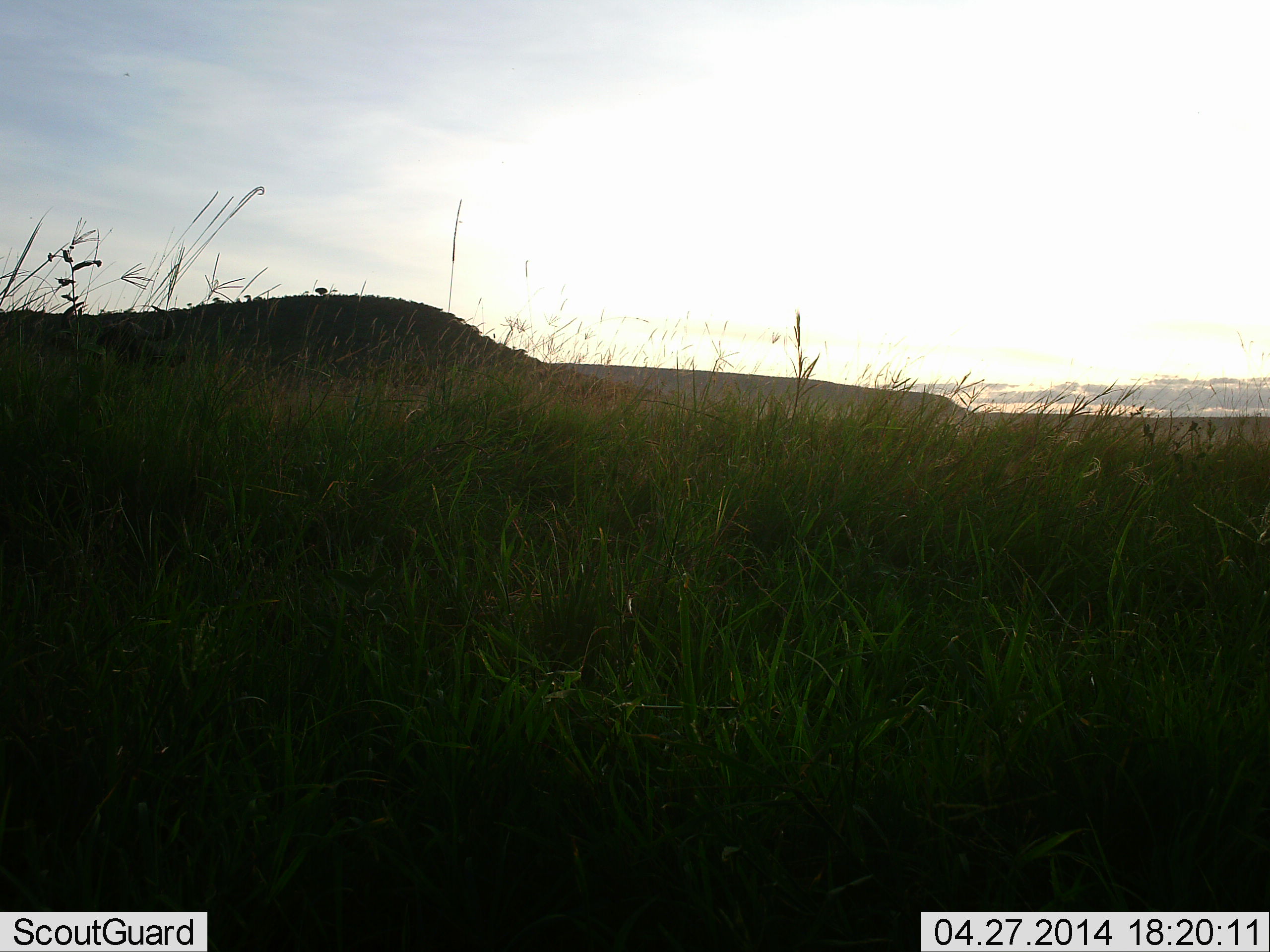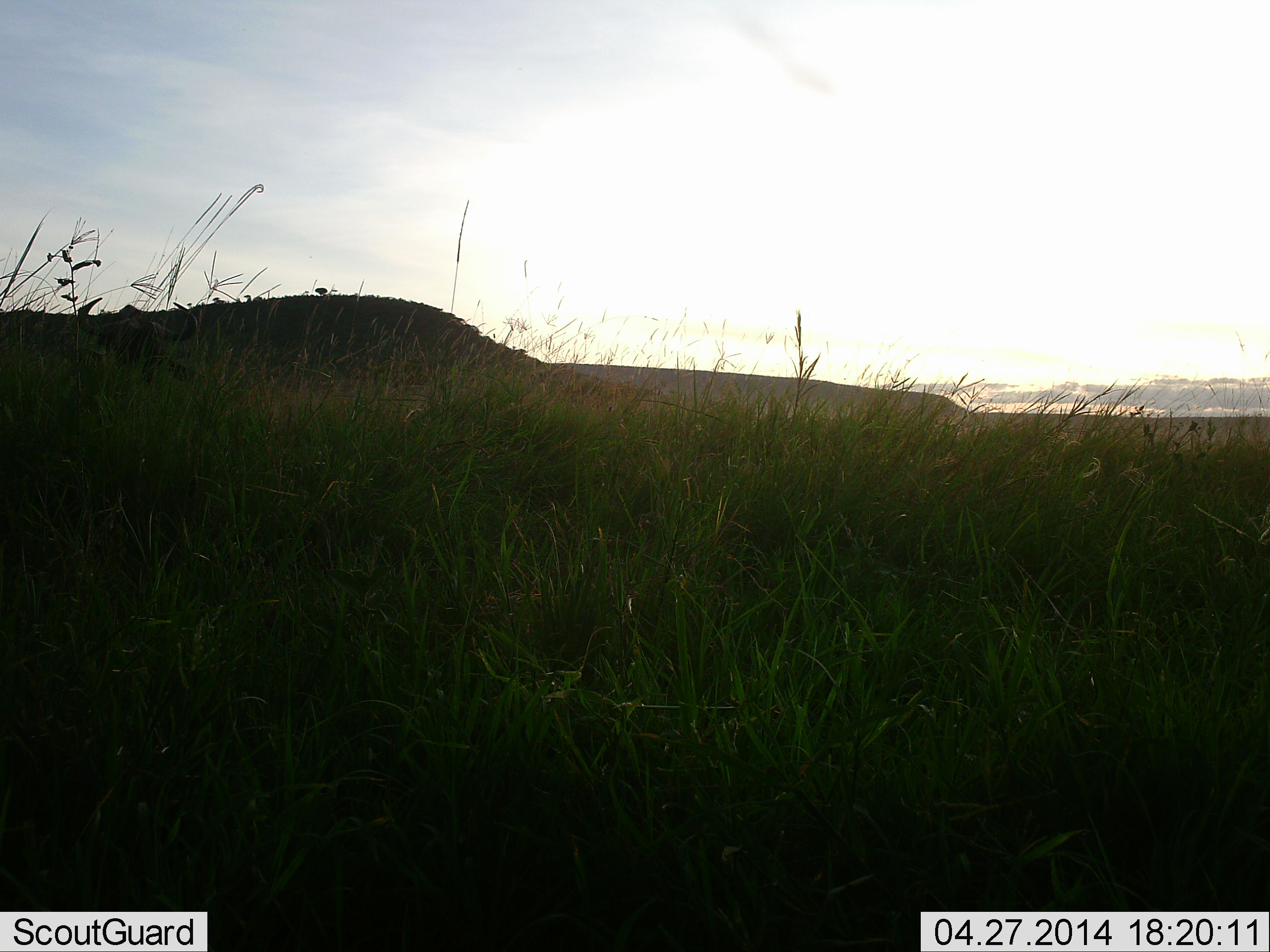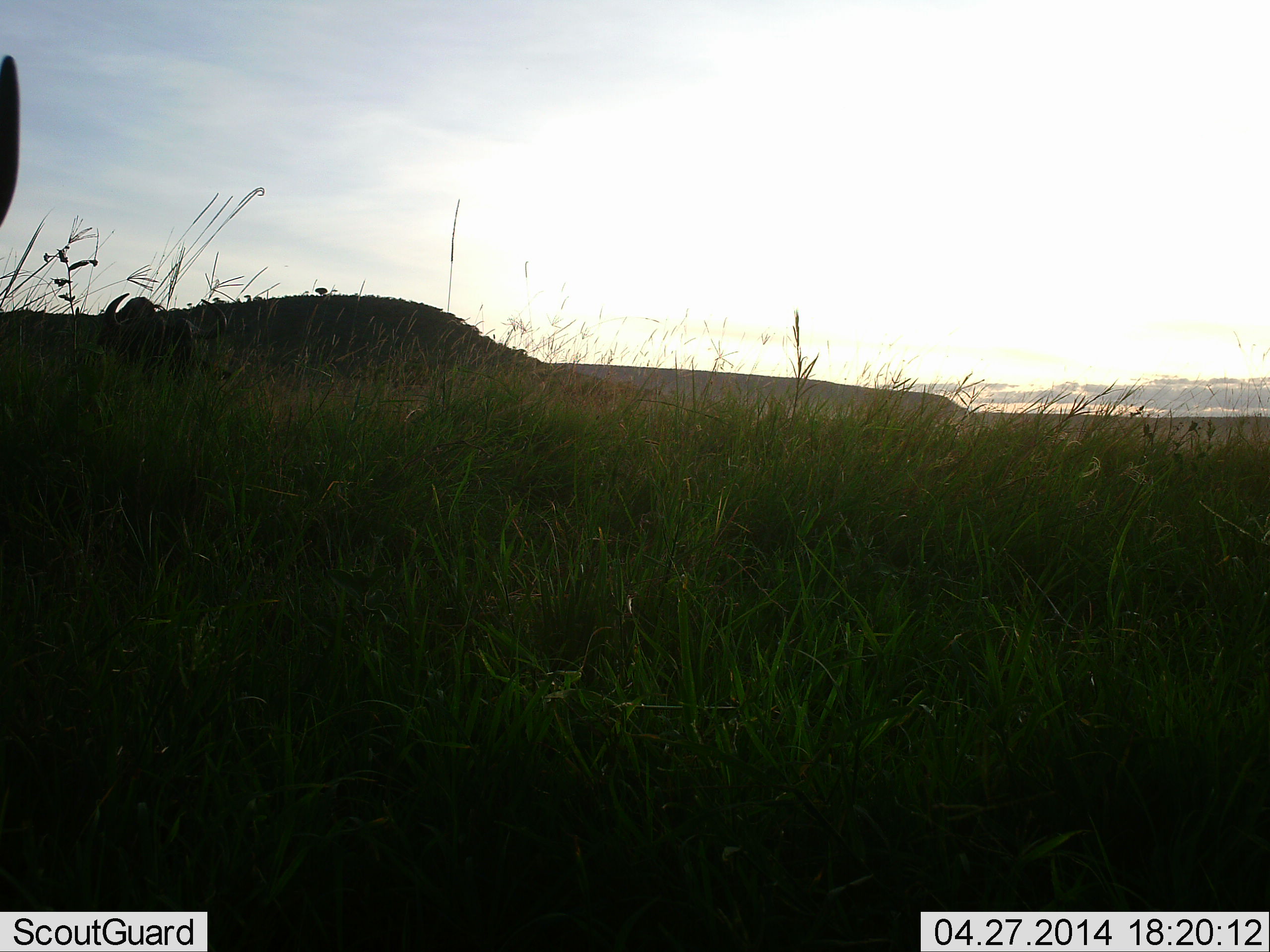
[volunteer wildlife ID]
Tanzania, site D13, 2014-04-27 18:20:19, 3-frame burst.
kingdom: Animalia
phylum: Chordata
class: Mammalia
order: Artiodactyla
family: Bovidae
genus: Connochaetes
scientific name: Connochaetes taurinus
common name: blue wildebeest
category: wildebeest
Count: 2.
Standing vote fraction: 50%.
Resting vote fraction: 0%.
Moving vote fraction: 60%.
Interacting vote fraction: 0%.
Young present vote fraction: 0%.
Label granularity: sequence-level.